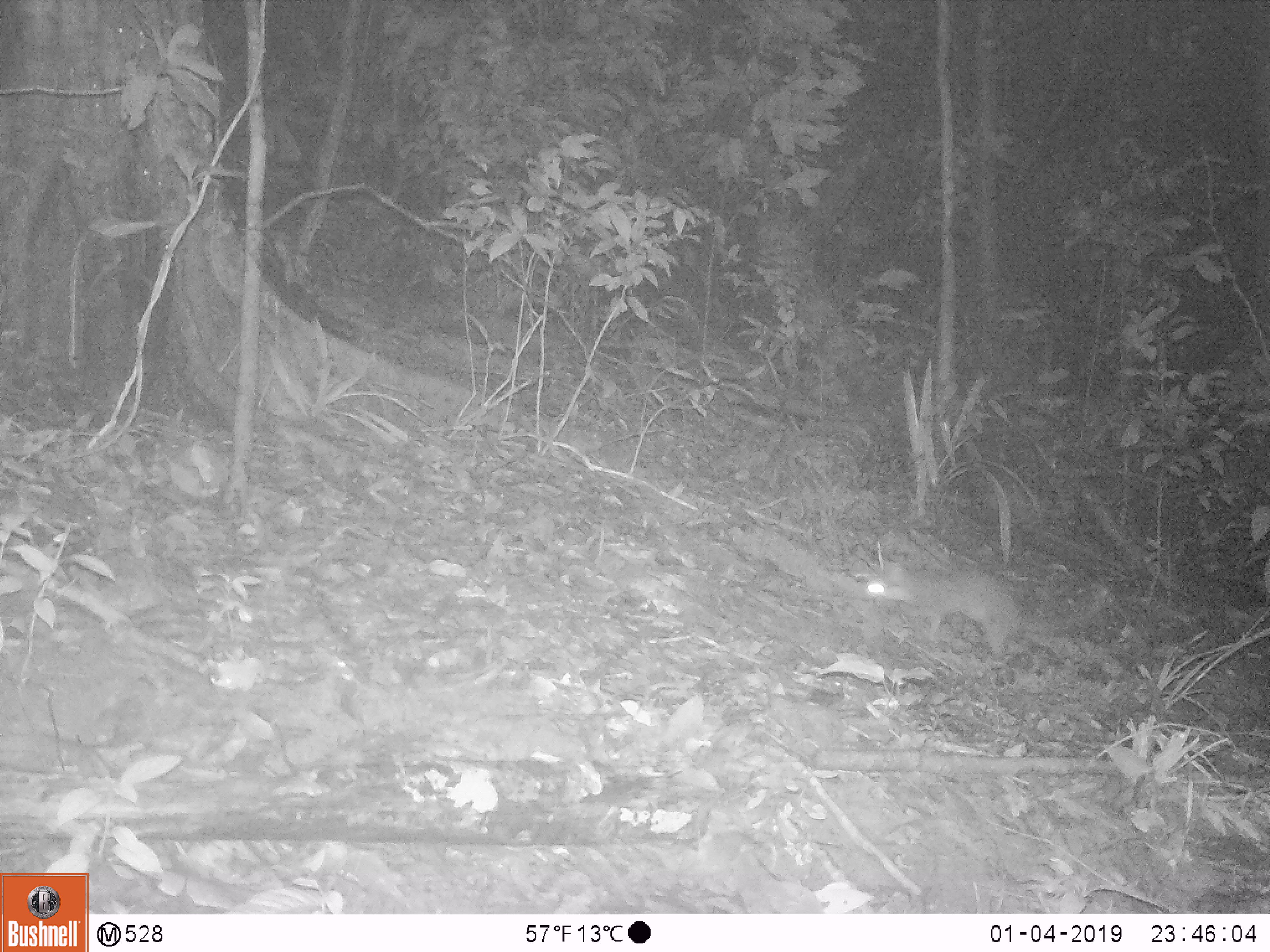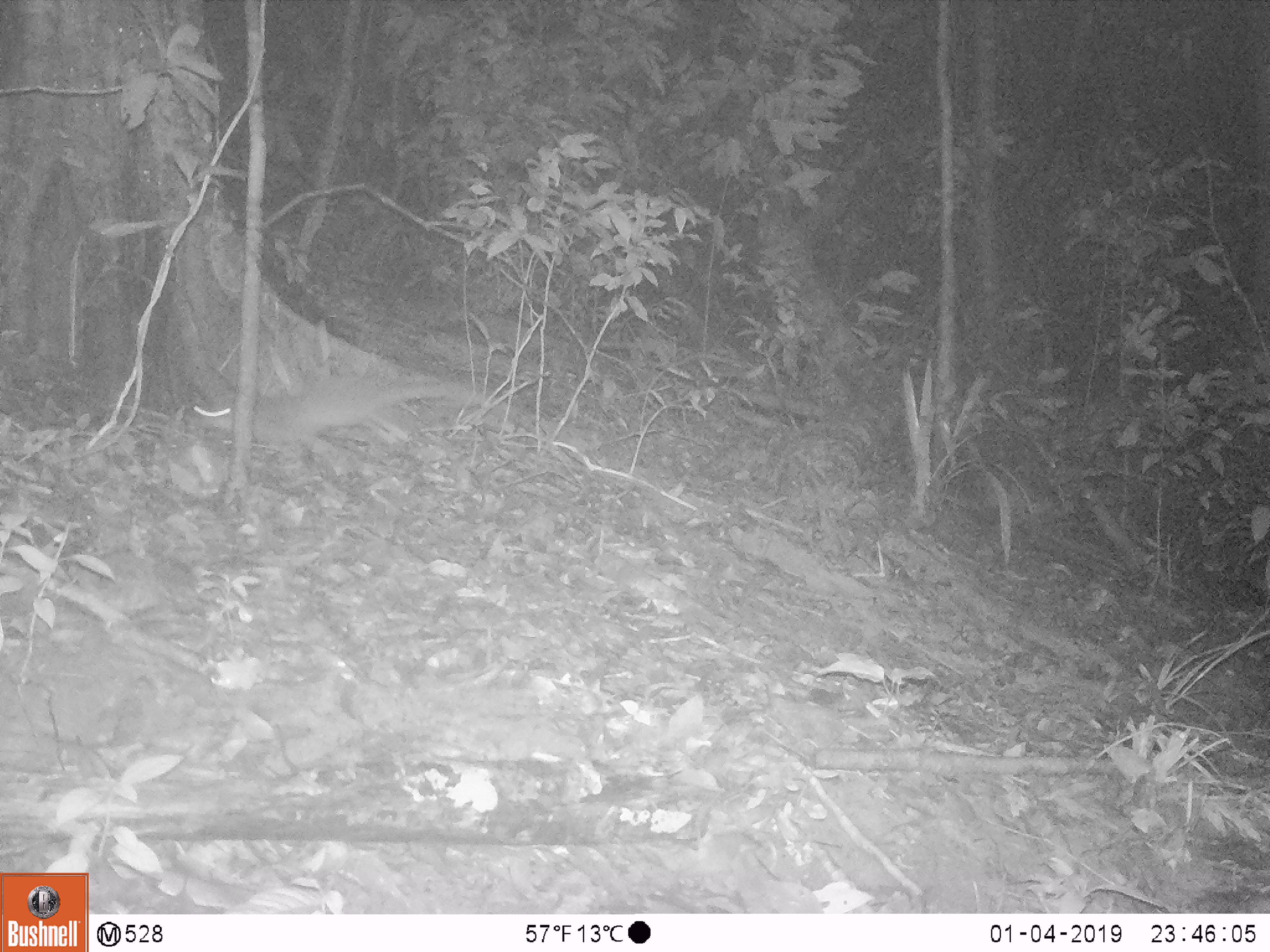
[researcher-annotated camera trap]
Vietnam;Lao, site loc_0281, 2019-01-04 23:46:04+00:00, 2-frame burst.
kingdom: Animalia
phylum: Chordata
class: Mammalia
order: Rodentia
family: Muridae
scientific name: Muridae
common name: old-world mice and rats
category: unidentified murid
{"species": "unidentified murid (old-world mice and rats) (Muridae)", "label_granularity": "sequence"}